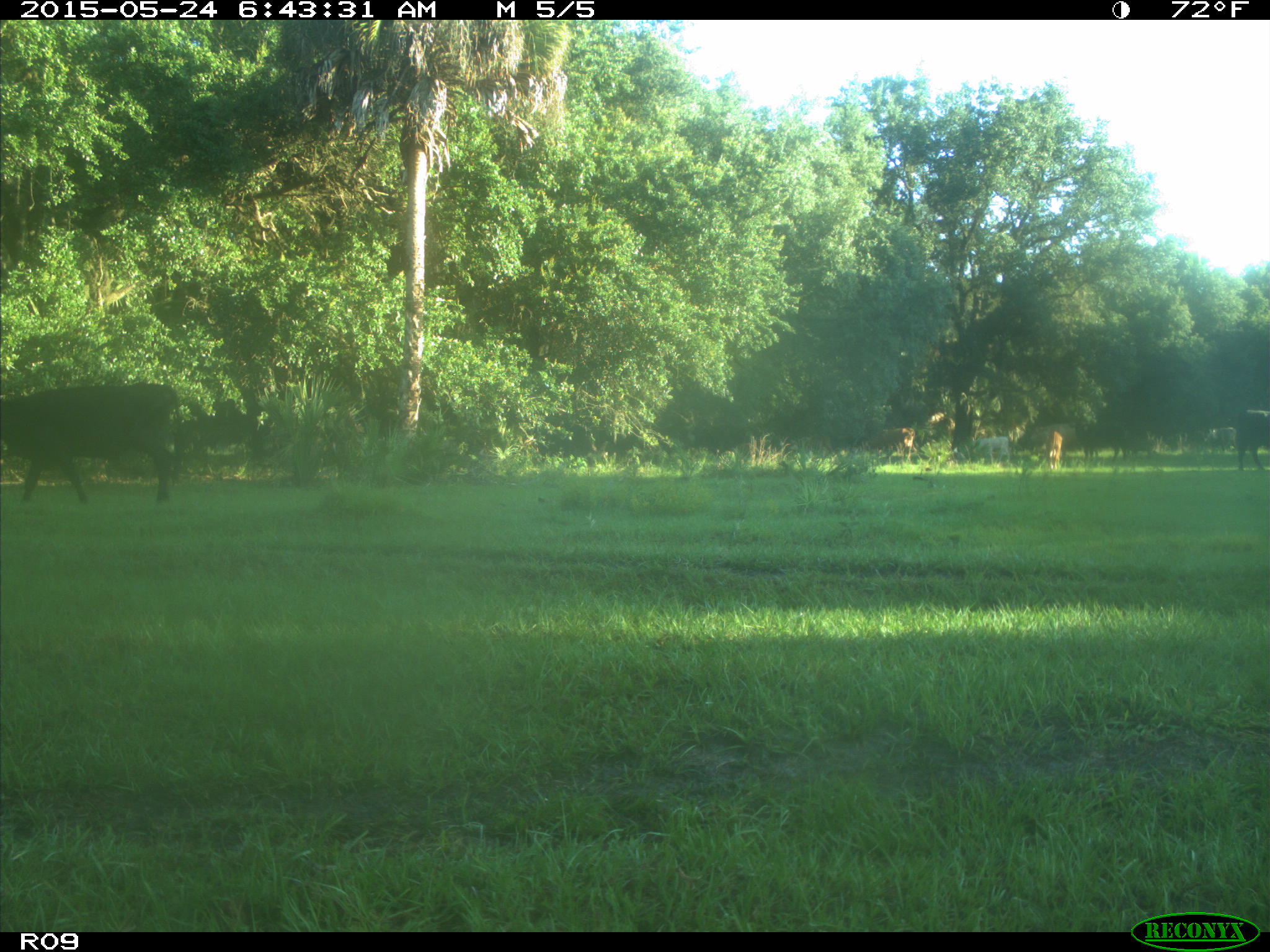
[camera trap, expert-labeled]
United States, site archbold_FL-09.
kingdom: Animalia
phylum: Chordata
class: Mammalia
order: Artiodactyla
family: Bovidae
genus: Bos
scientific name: Bos taurus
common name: domestic cow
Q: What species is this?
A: Bos taurus (domestic cow).